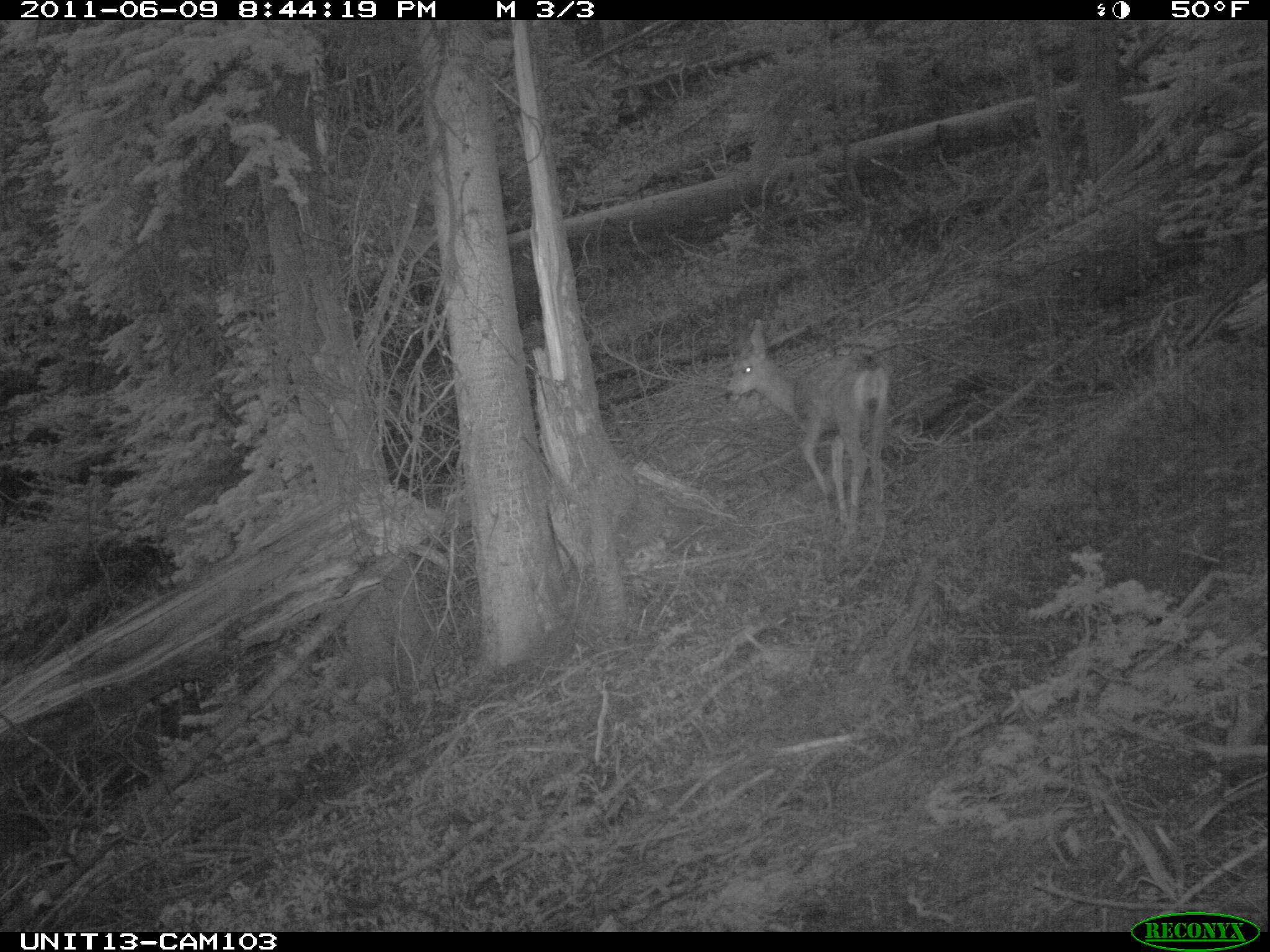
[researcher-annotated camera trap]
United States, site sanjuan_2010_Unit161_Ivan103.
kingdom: Animalia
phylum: Chordata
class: Mammalia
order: Artiodactyla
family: Cervidae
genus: Odocoileus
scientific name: Odocoileus hemionus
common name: mule deer